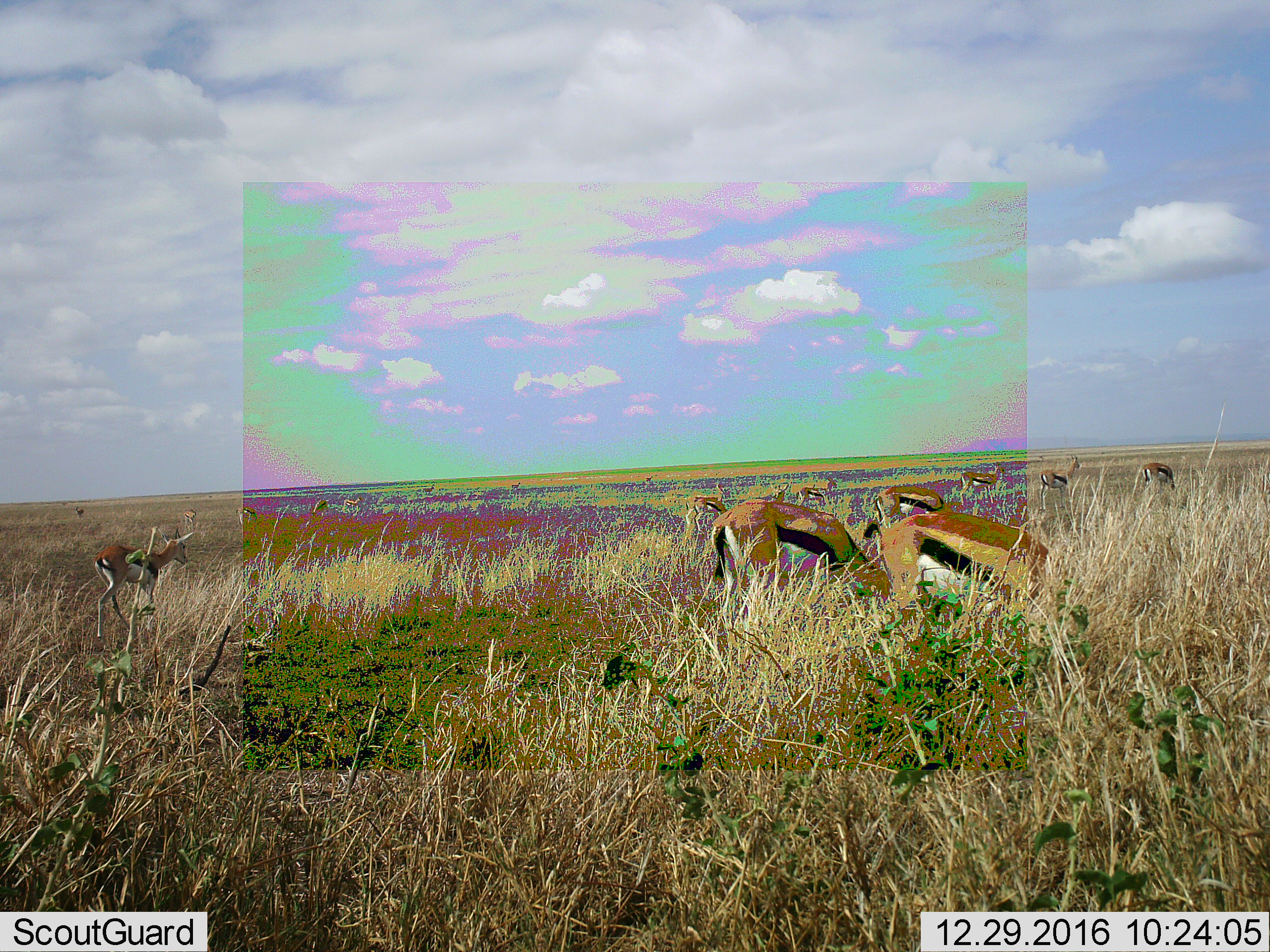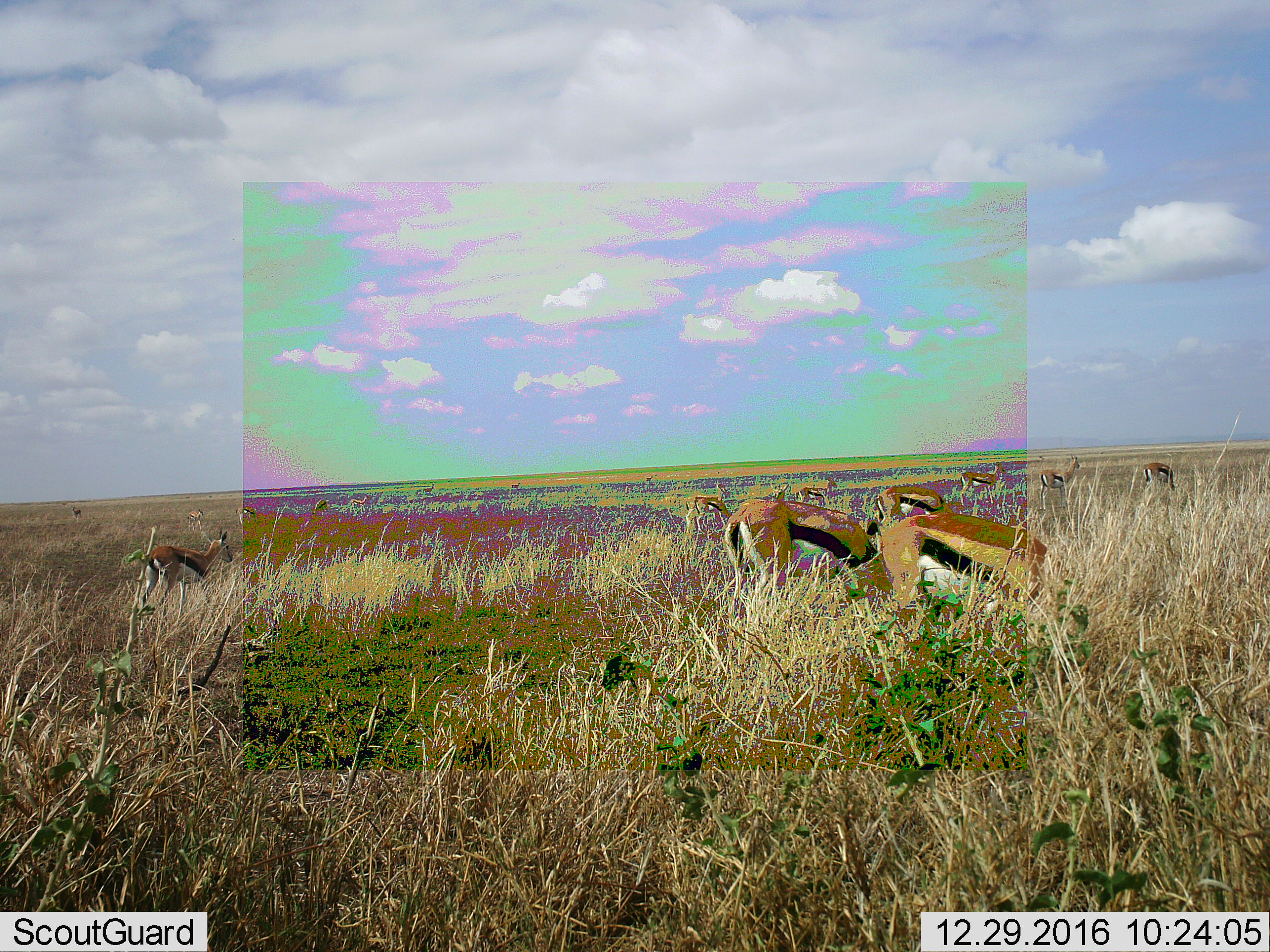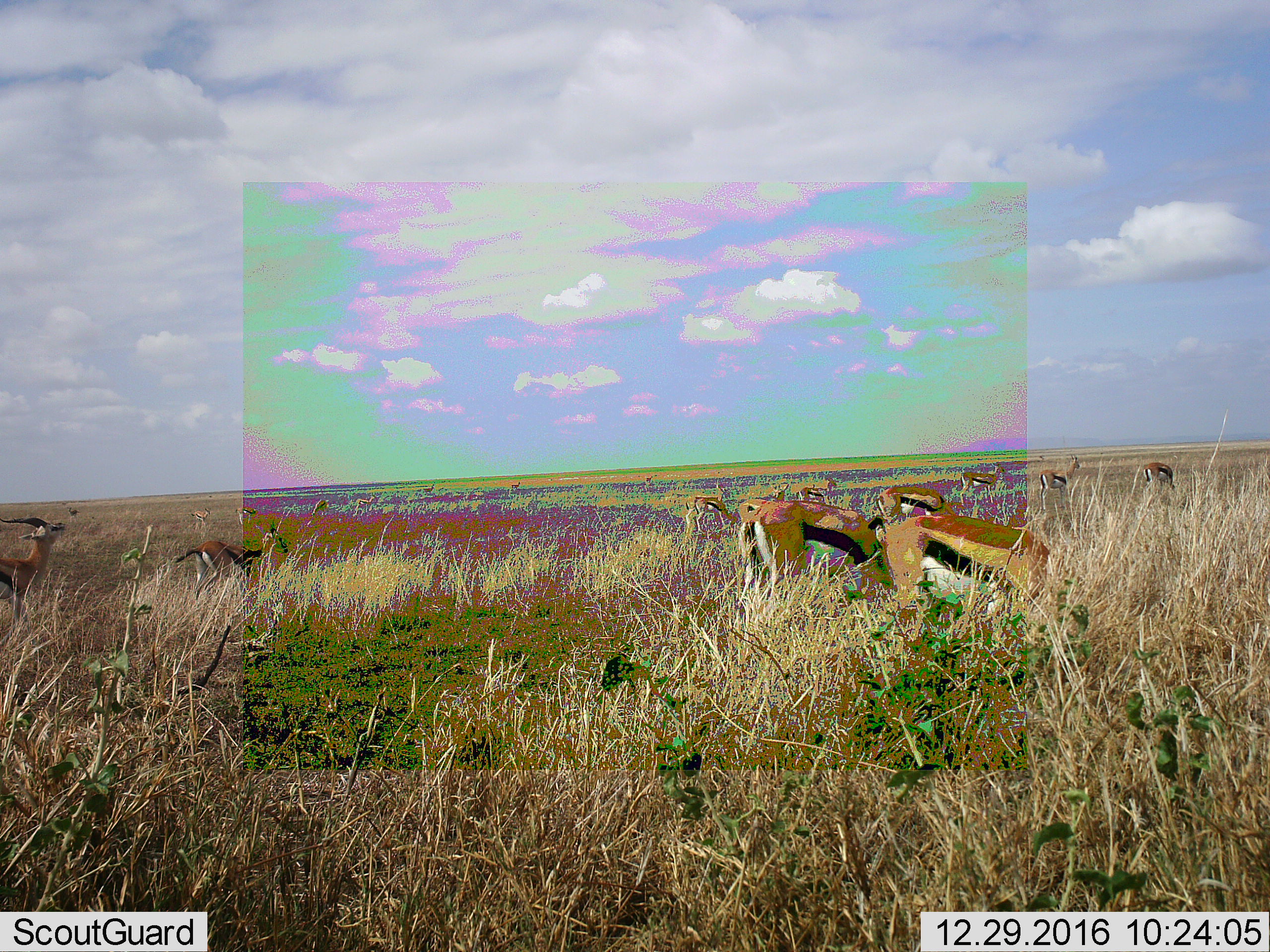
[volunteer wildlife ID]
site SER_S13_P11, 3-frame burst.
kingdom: Animalia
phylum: Chordata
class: Mammalia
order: Artiodactyla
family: Bovidae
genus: Eudorcas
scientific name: Eudorcas thomsonii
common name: thomson's gazelle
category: gazellethomsons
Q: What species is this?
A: Gazellethomsons (thomson's gazelle) (Eudorcas thomsonii).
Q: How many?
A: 11-50.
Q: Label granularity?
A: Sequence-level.